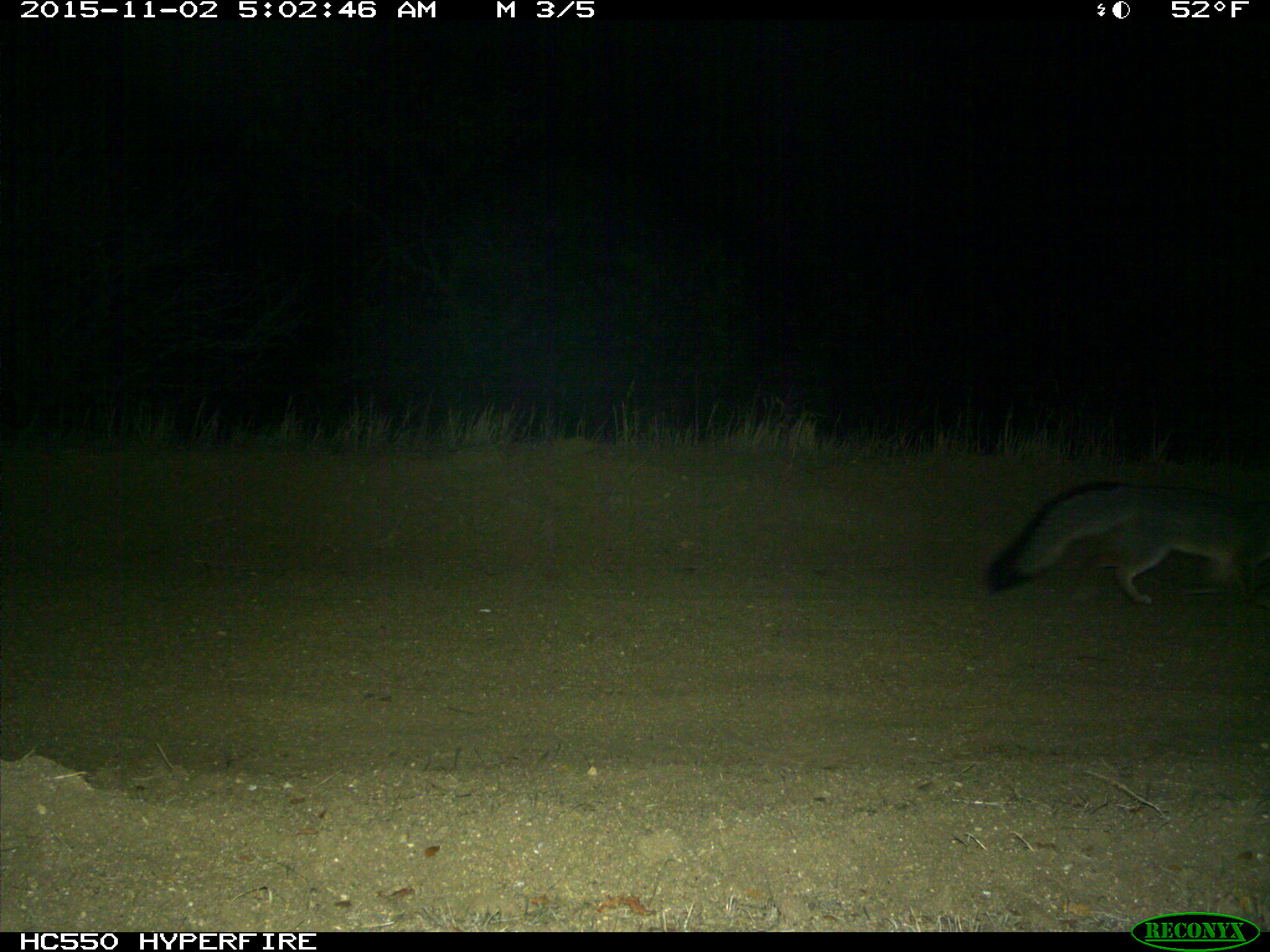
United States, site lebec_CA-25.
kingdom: Animalia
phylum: Chordata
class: Mammalia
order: Carnivora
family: Canidae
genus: Urocyon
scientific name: Urocyon cinereoargenteus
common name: gray fox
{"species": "Urocyon cinereoargenteus (gray fox)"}